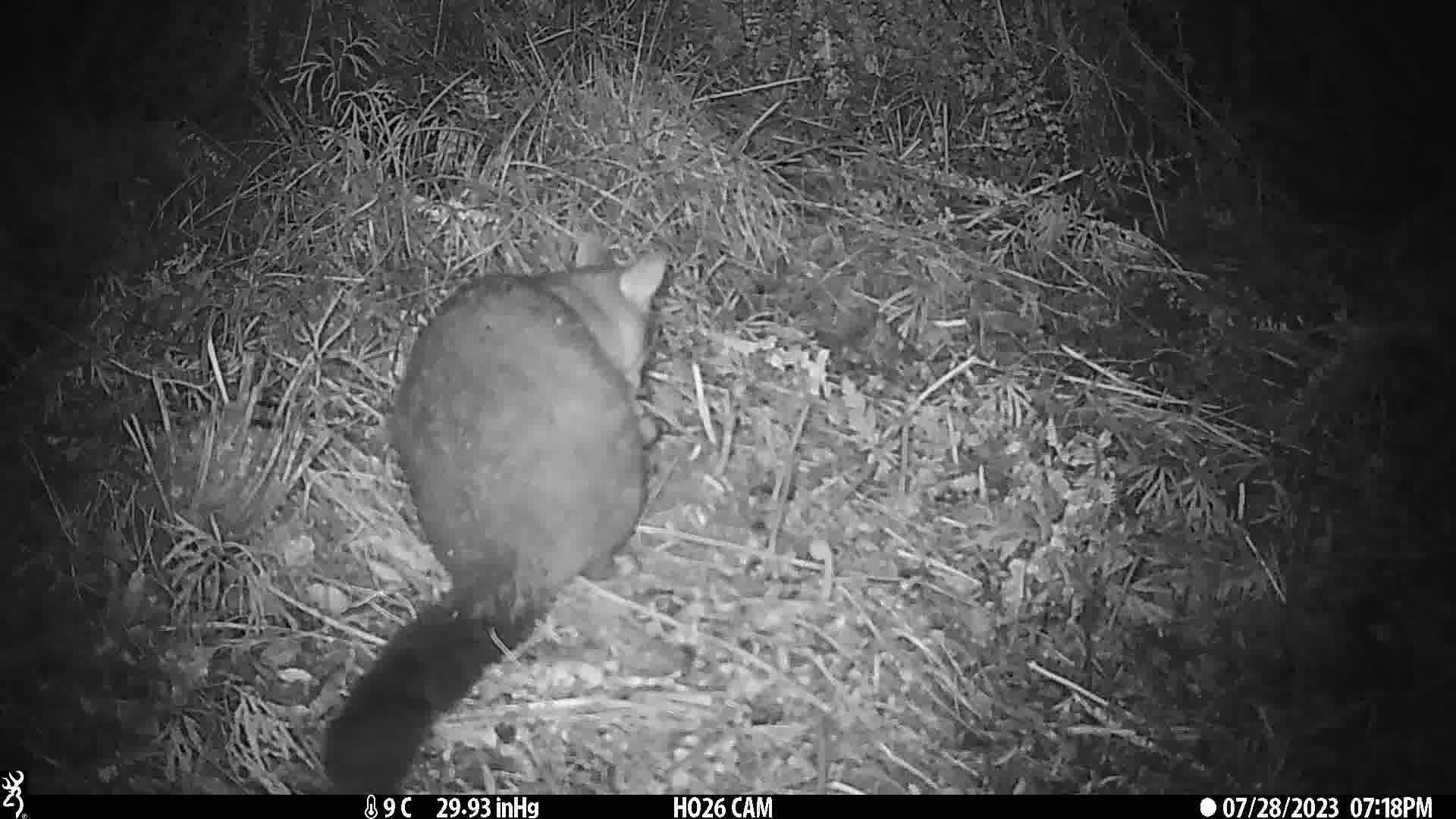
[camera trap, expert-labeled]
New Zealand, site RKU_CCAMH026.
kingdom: Animalia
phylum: Chordata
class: Mammalia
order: Diprotodontia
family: Phalangeridae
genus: Trichosurus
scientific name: Trichosurus vulpecula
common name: common brushtail possum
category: possum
Possum (common brushtail possum) (Trichosurus vulpecula).